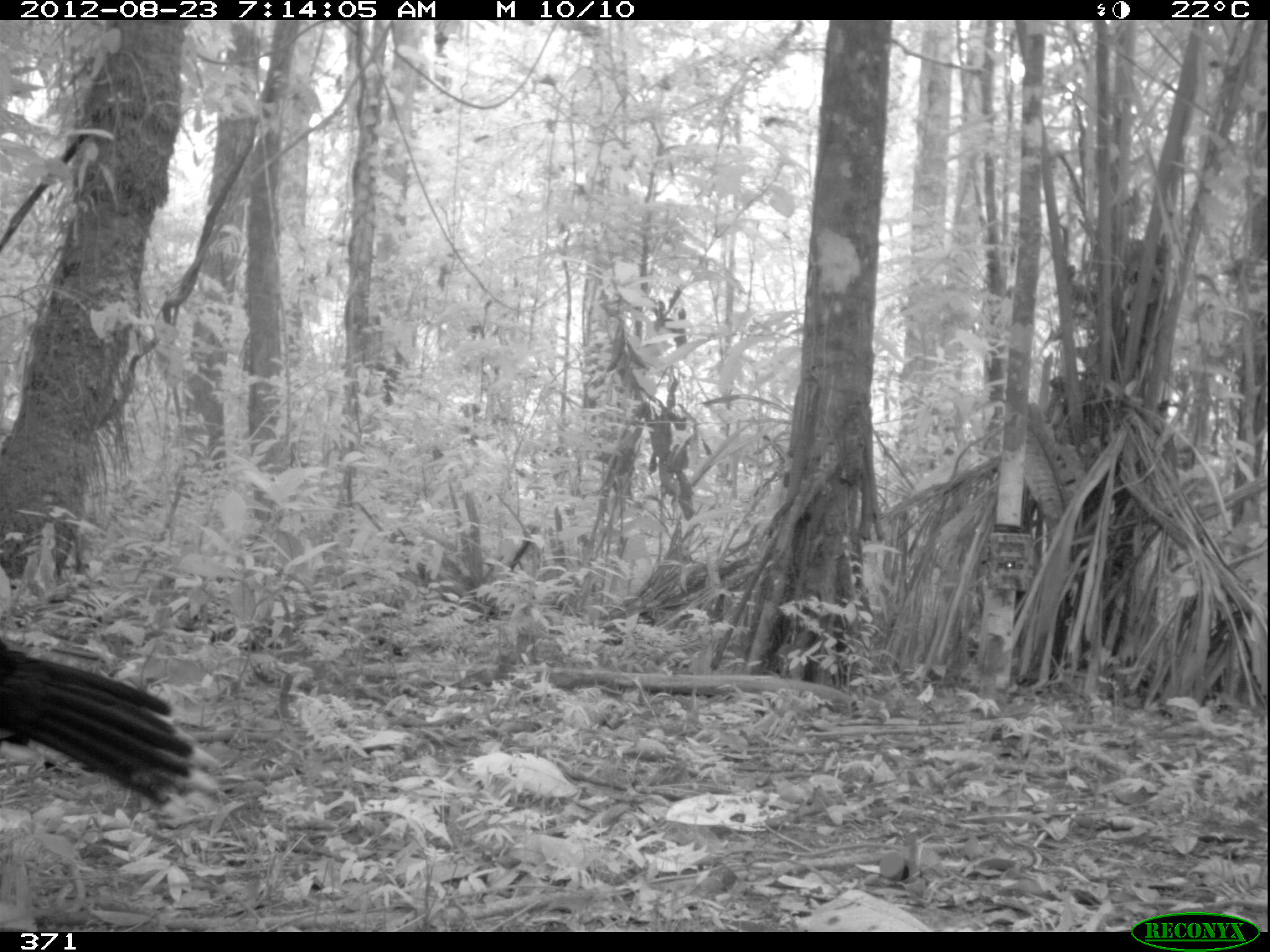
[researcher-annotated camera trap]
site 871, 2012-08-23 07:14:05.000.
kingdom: Animalia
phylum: Chordata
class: Aves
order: Galliformes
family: Cracidae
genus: Mitu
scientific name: Mitu tuberosum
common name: razor-billed curassow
Mitu tuberosum (razor-billed curassow).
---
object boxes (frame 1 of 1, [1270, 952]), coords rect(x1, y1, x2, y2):
mitu tuberosum: rect(0, 632, 222, 816)